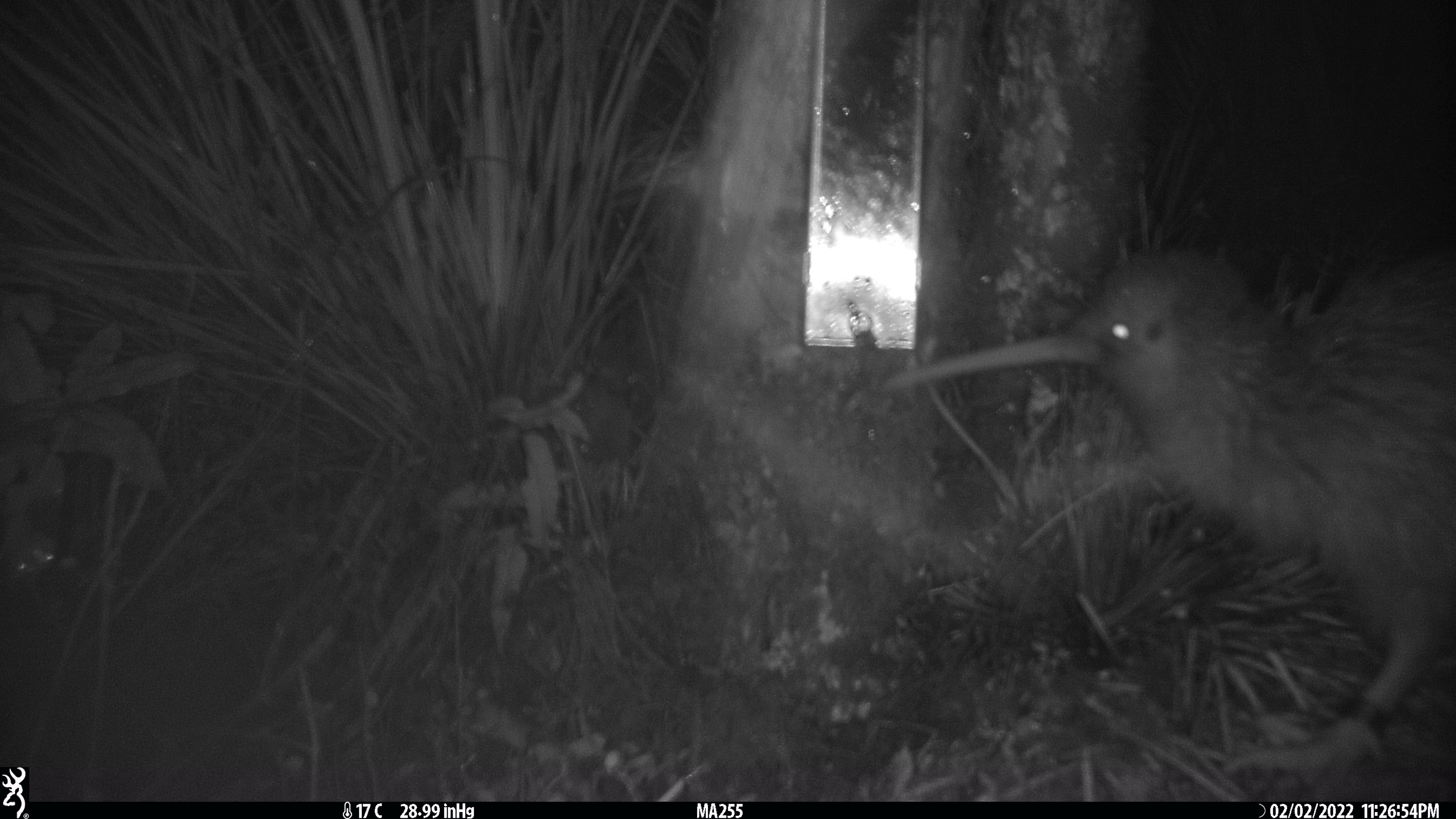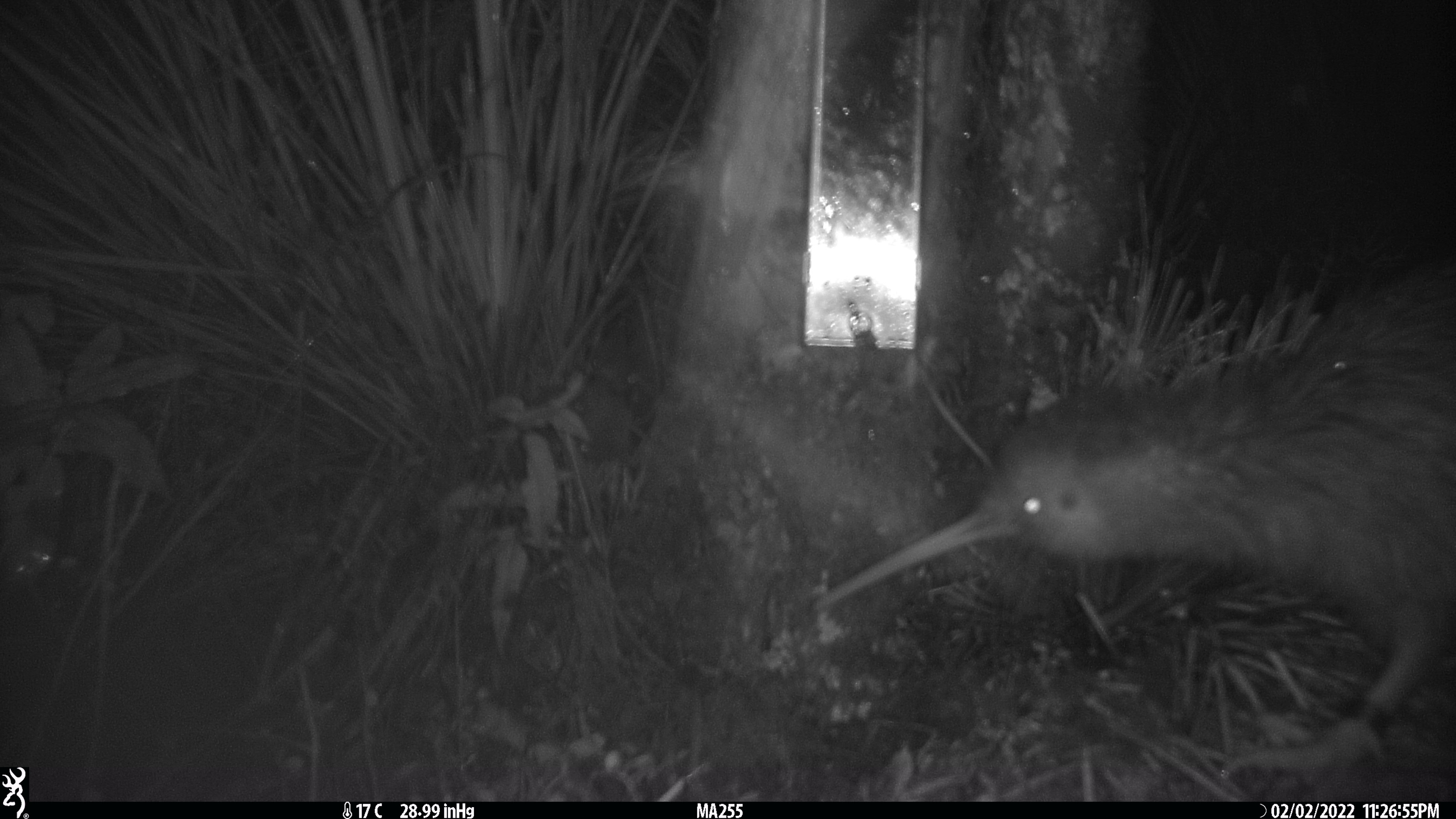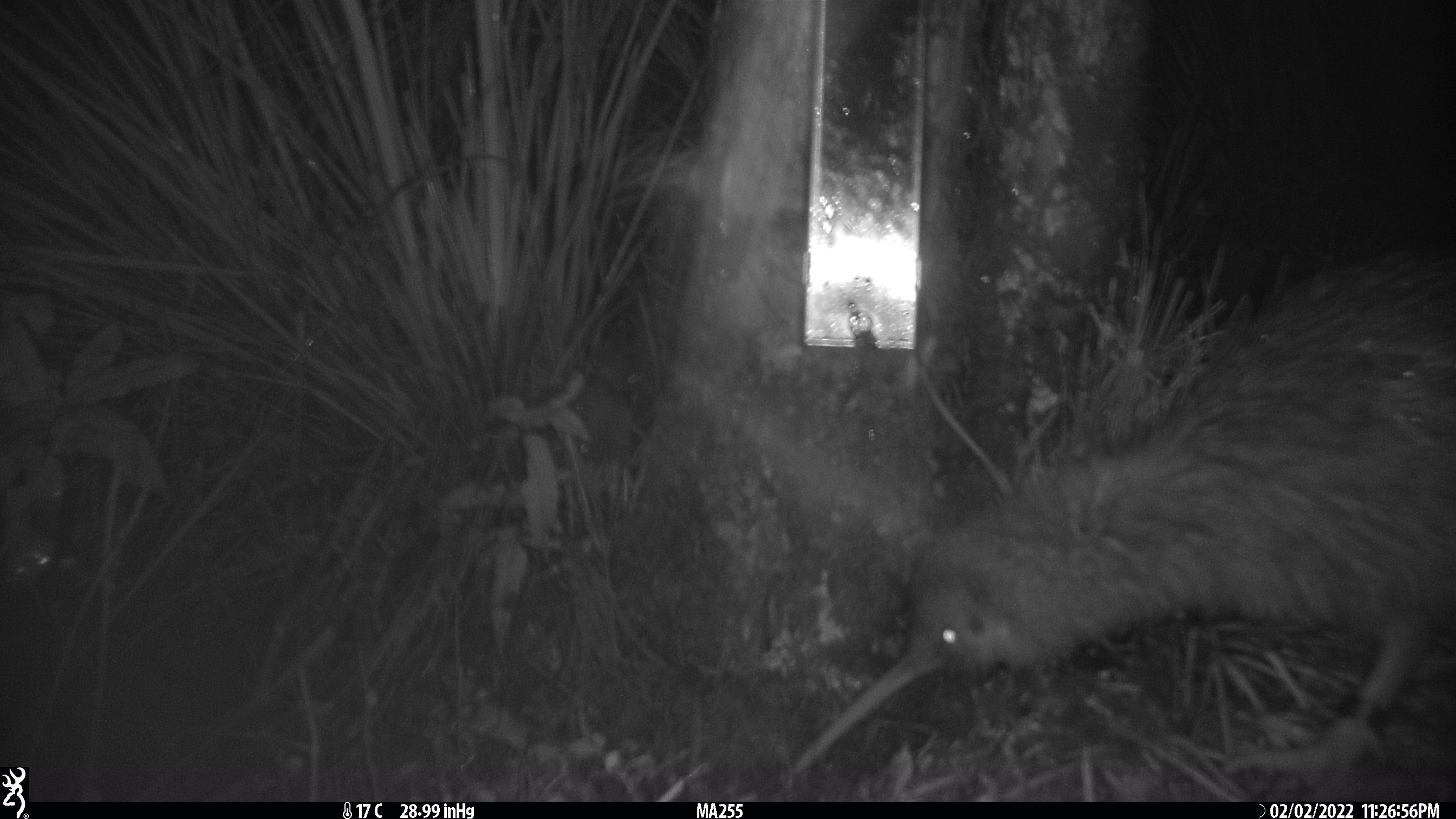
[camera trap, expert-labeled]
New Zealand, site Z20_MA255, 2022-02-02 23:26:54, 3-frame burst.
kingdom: Animalia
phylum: Chordata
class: Aves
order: Apterygiformes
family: Apterygidae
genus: Apteryx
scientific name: Apteryx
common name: kiwi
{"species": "kiwi (Apteryx)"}